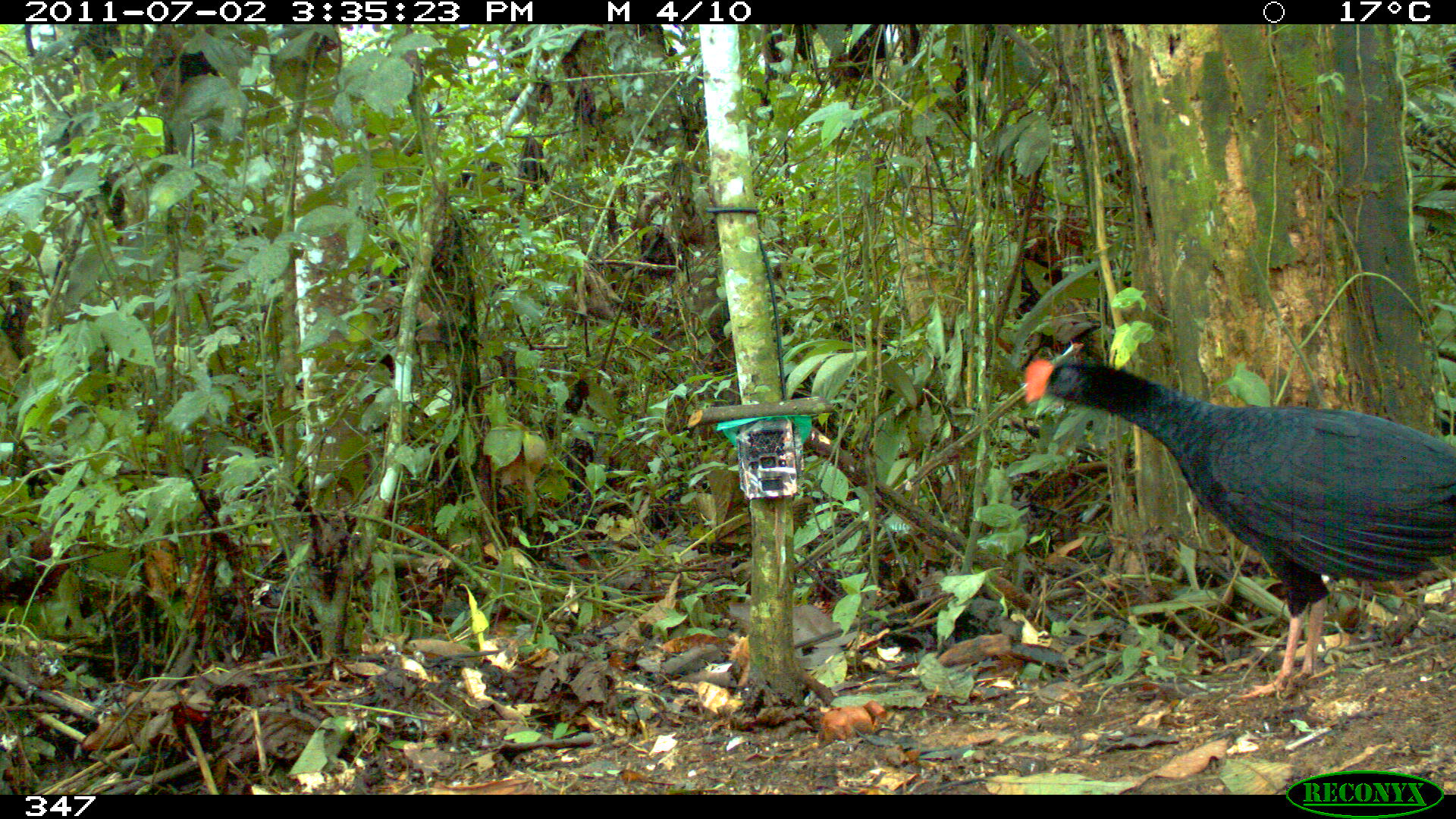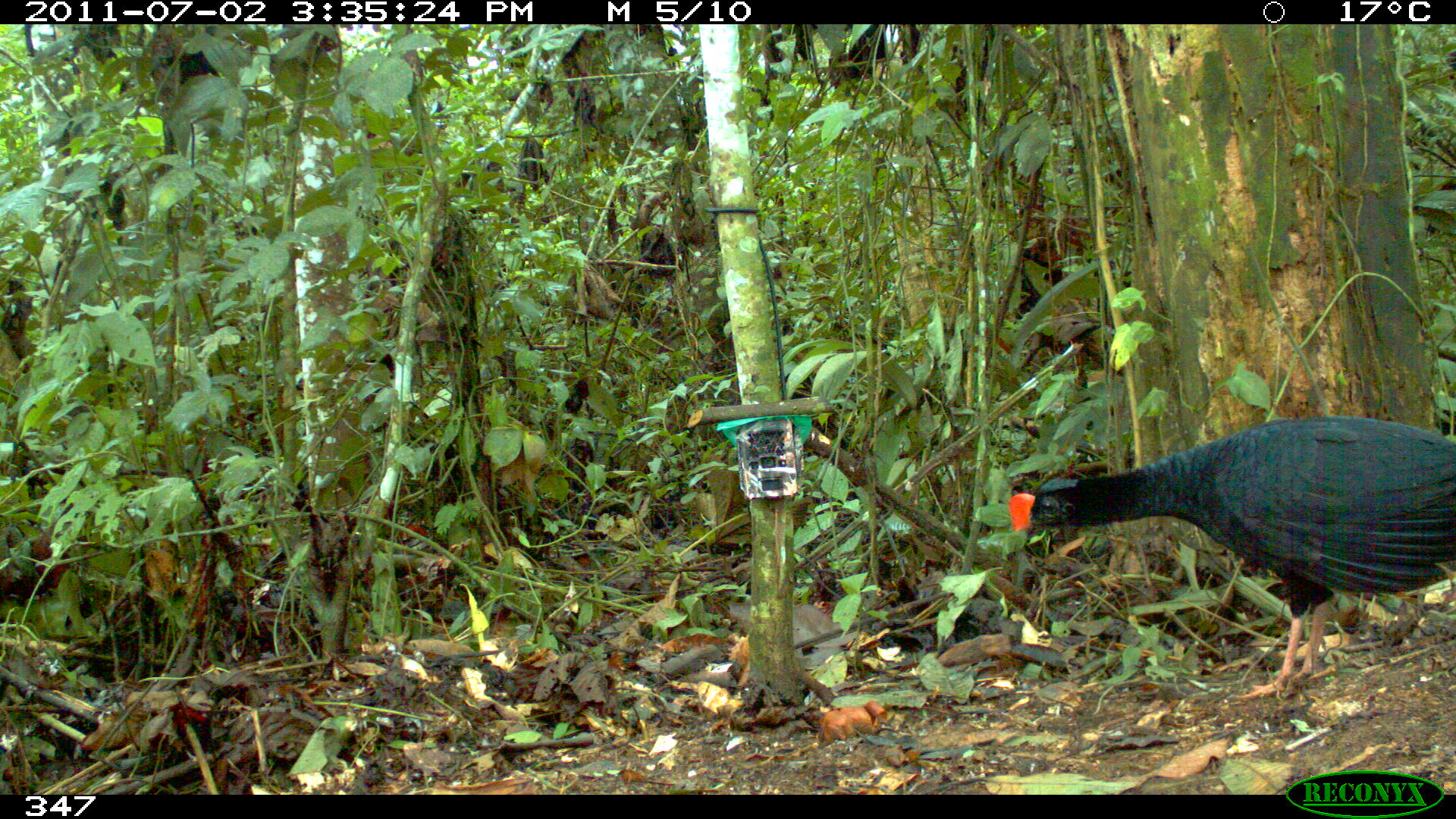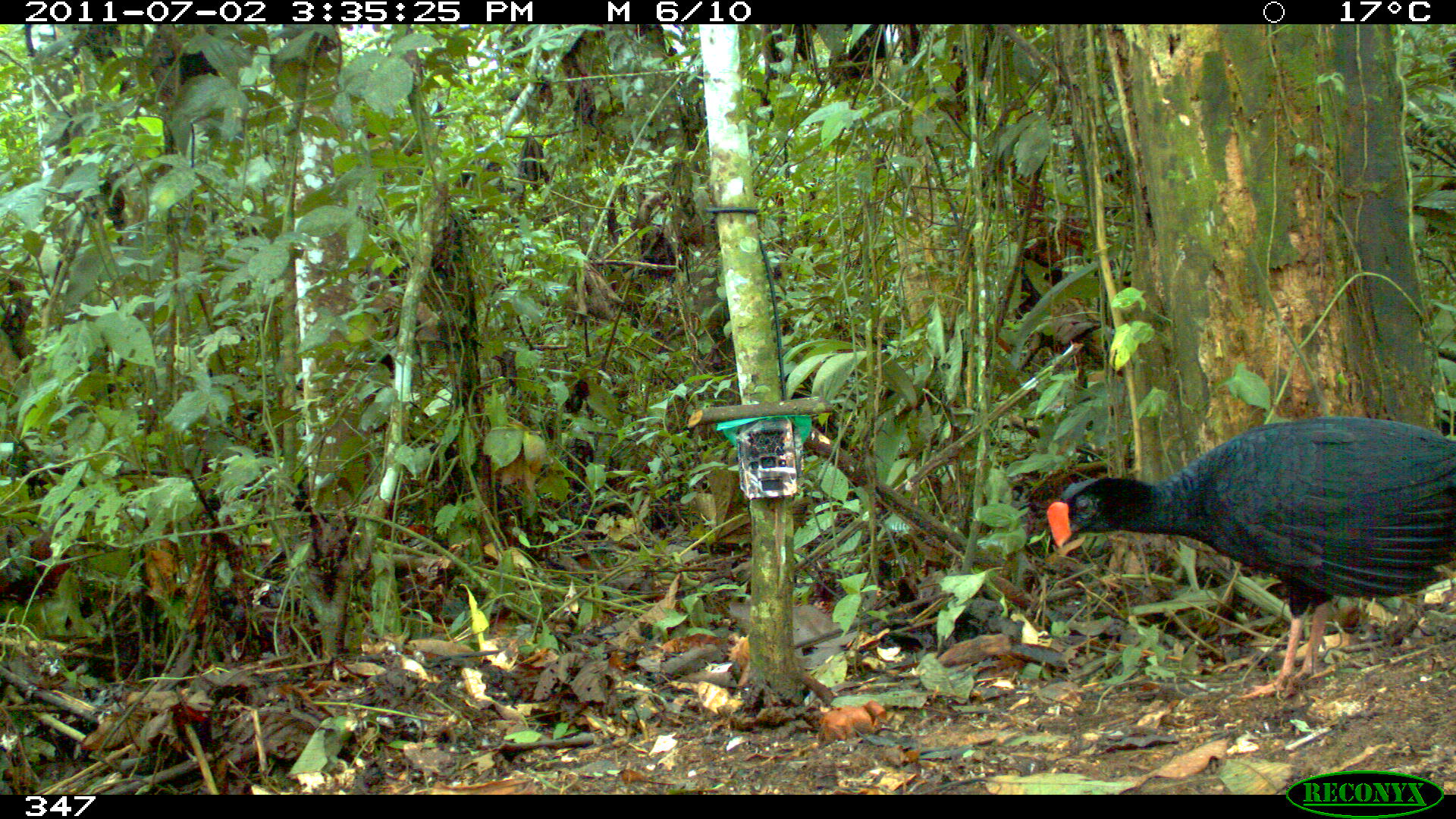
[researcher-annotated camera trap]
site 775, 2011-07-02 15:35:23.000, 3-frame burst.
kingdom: Animalia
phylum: Chordata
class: Aves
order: Galliformes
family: Cracidae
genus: Mitu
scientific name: Mitu tuberosum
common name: razor-billed curassow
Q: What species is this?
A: Mitu tuberosum (razor-billed curassow).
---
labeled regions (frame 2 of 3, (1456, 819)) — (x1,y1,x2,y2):
mitu tuberosum: (1007,412,1456,698)